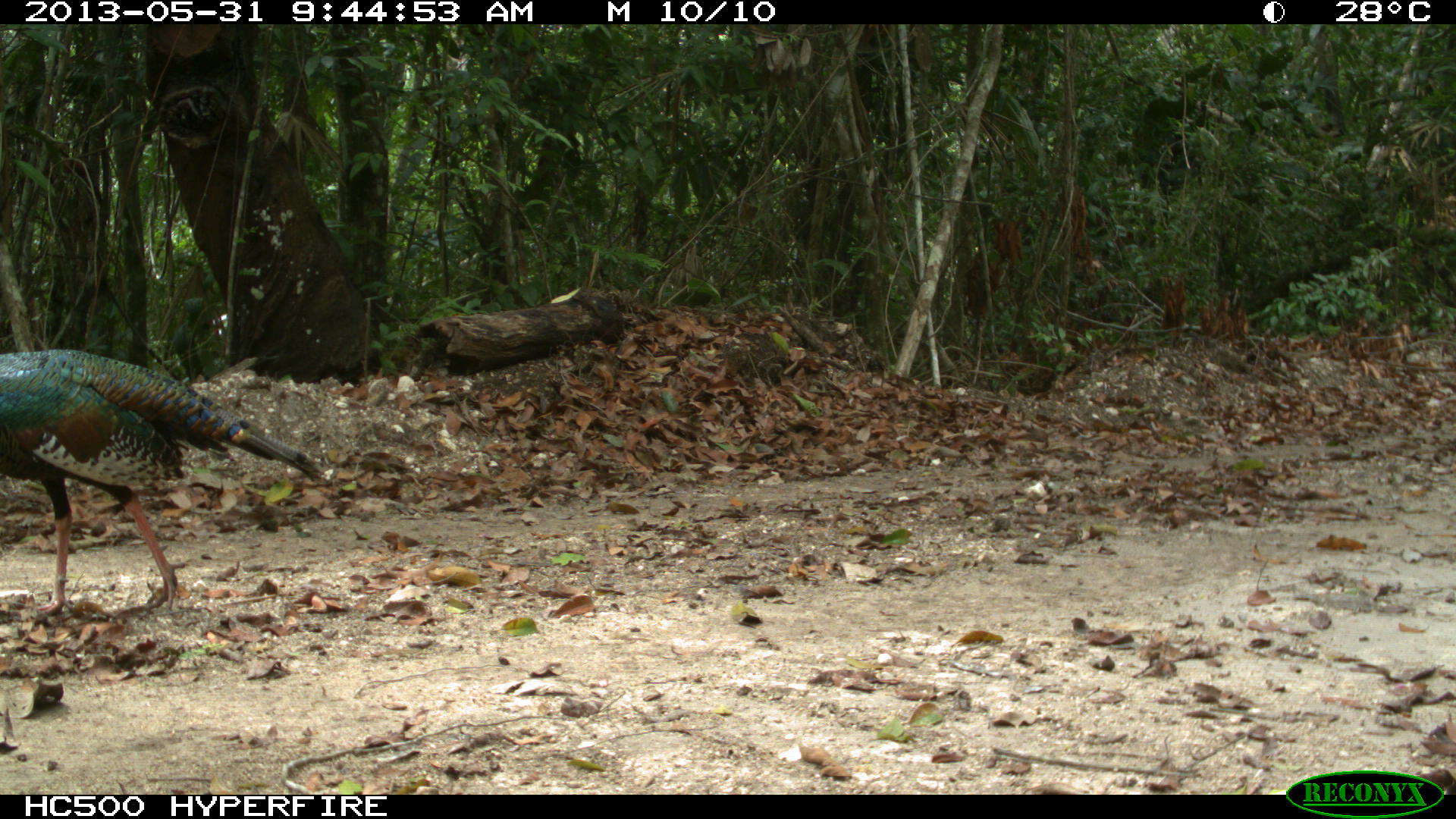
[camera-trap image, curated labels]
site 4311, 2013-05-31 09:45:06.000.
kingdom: Animalia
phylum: Chordata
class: Aves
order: Galliformes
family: Phasianidae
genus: Meleagris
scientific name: Meleagris ocellata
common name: ocellated turkey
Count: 1.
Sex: female.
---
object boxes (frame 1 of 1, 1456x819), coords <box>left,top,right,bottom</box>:
meleagris ocellata: <box>0,348,324,617</box>